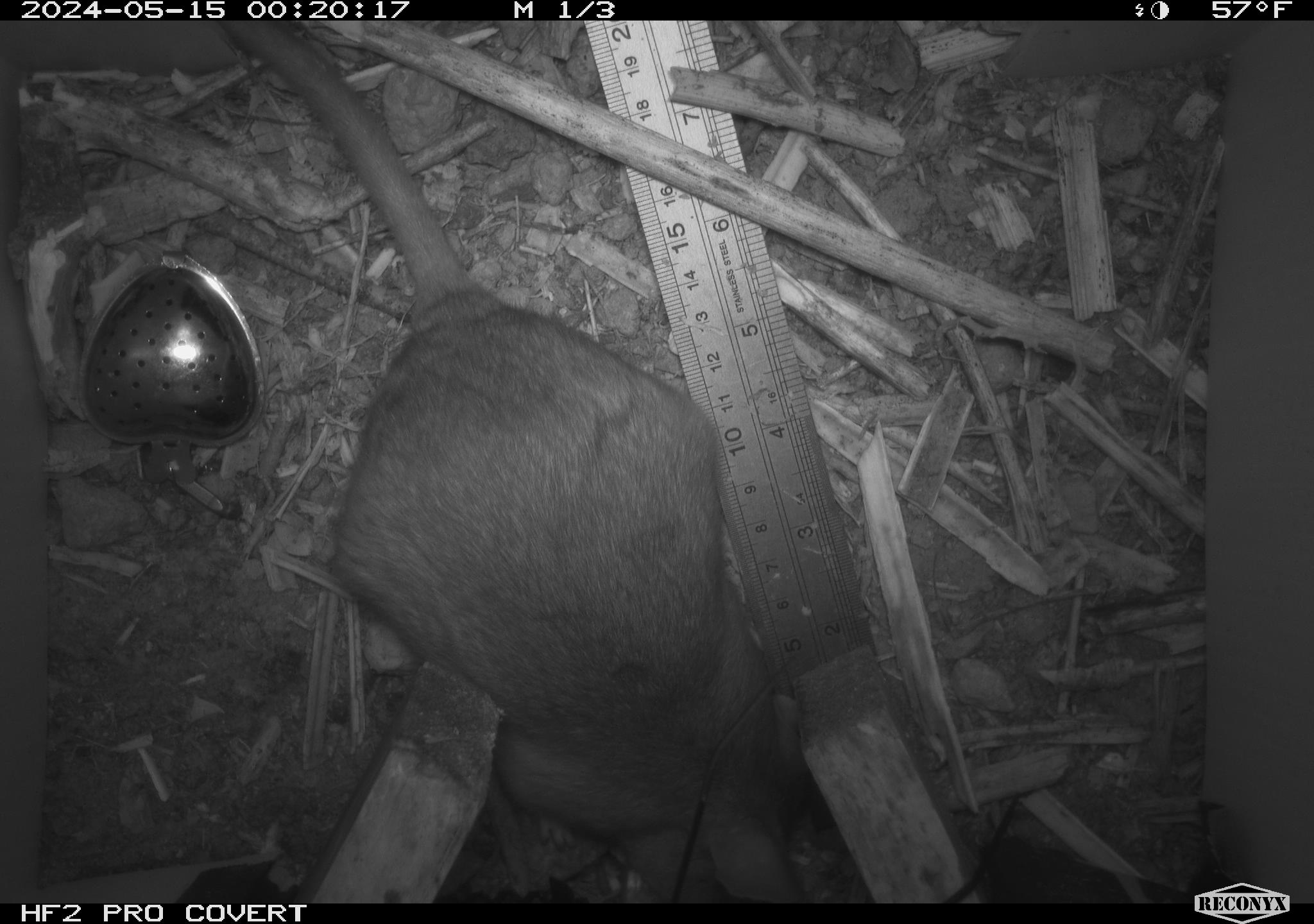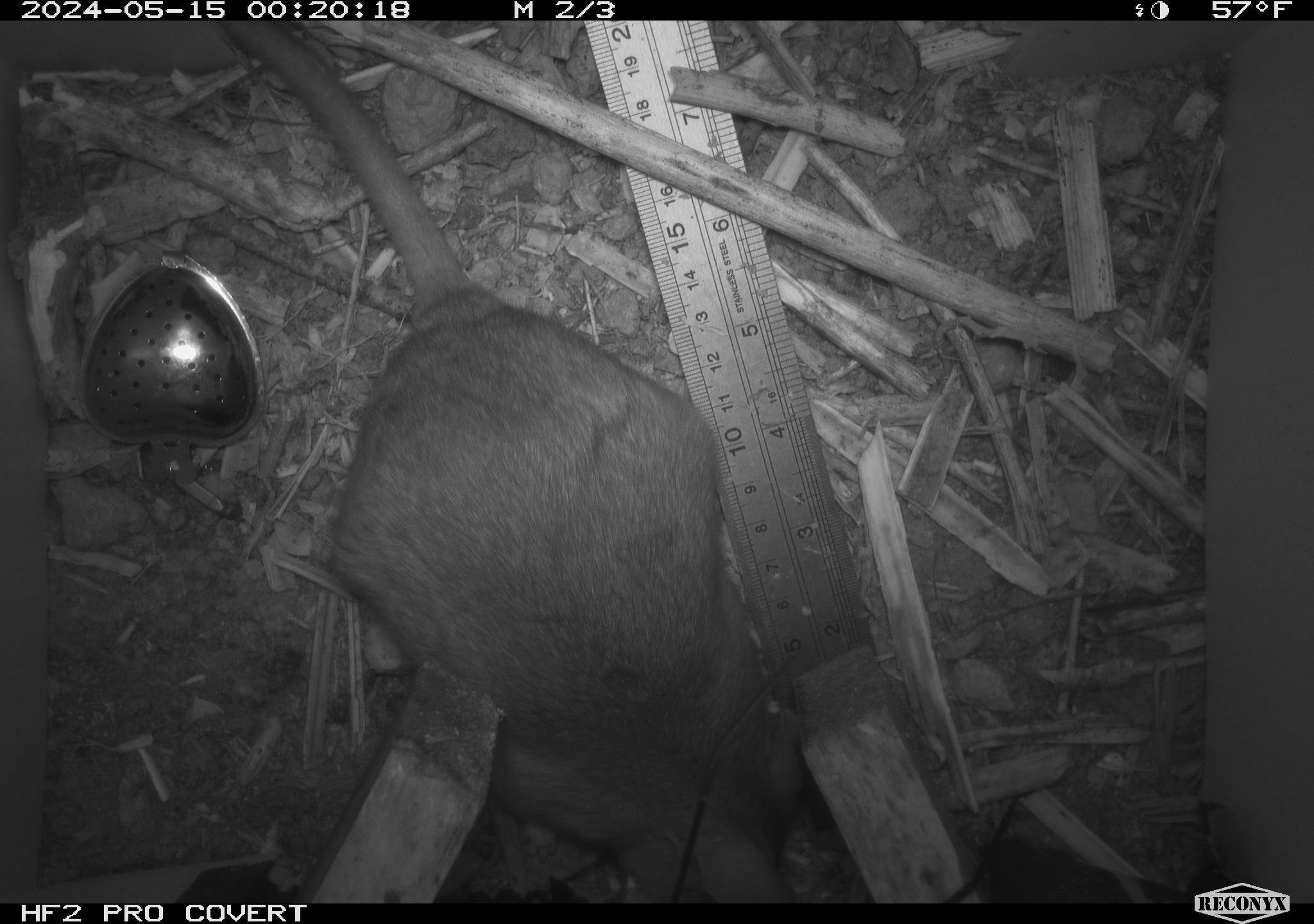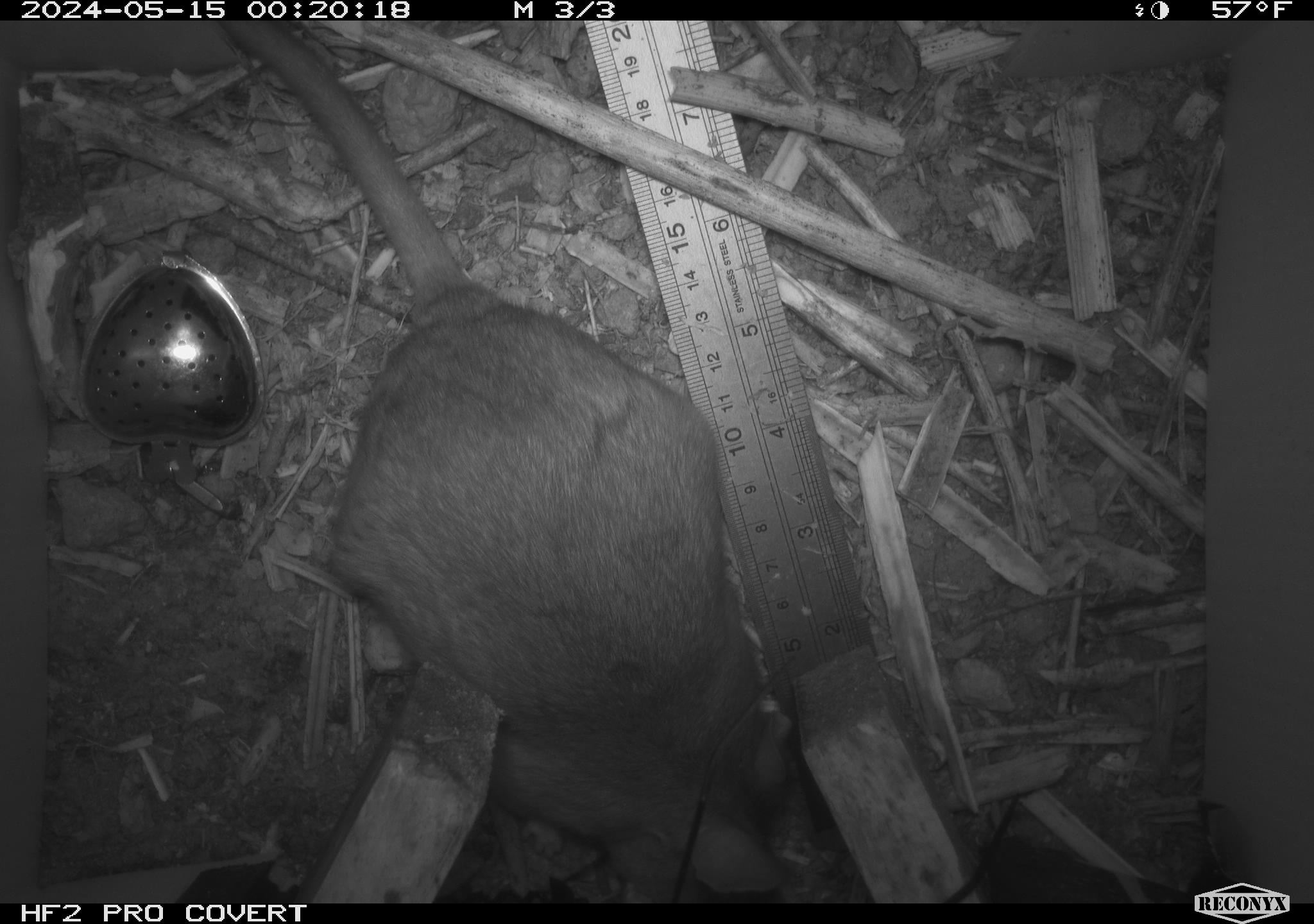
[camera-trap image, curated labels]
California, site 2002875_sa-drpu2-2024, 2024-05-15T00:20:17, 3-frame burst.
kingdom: Animalia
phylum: Chordata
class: Mammalia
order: Rodentia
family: Cricetidae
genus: Neotoma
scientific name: Neotoma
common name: pack rat or woodrat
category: neotoma species